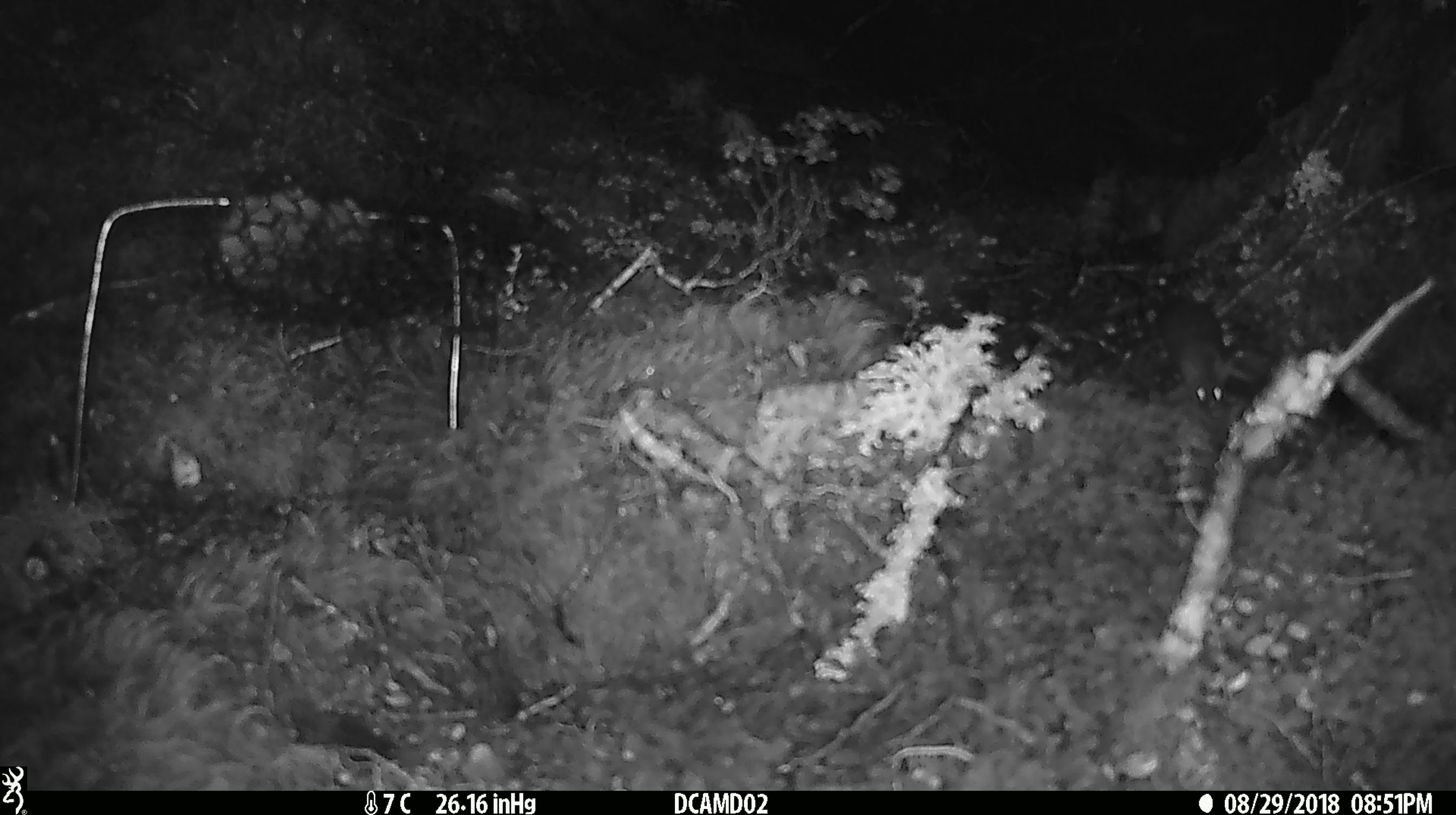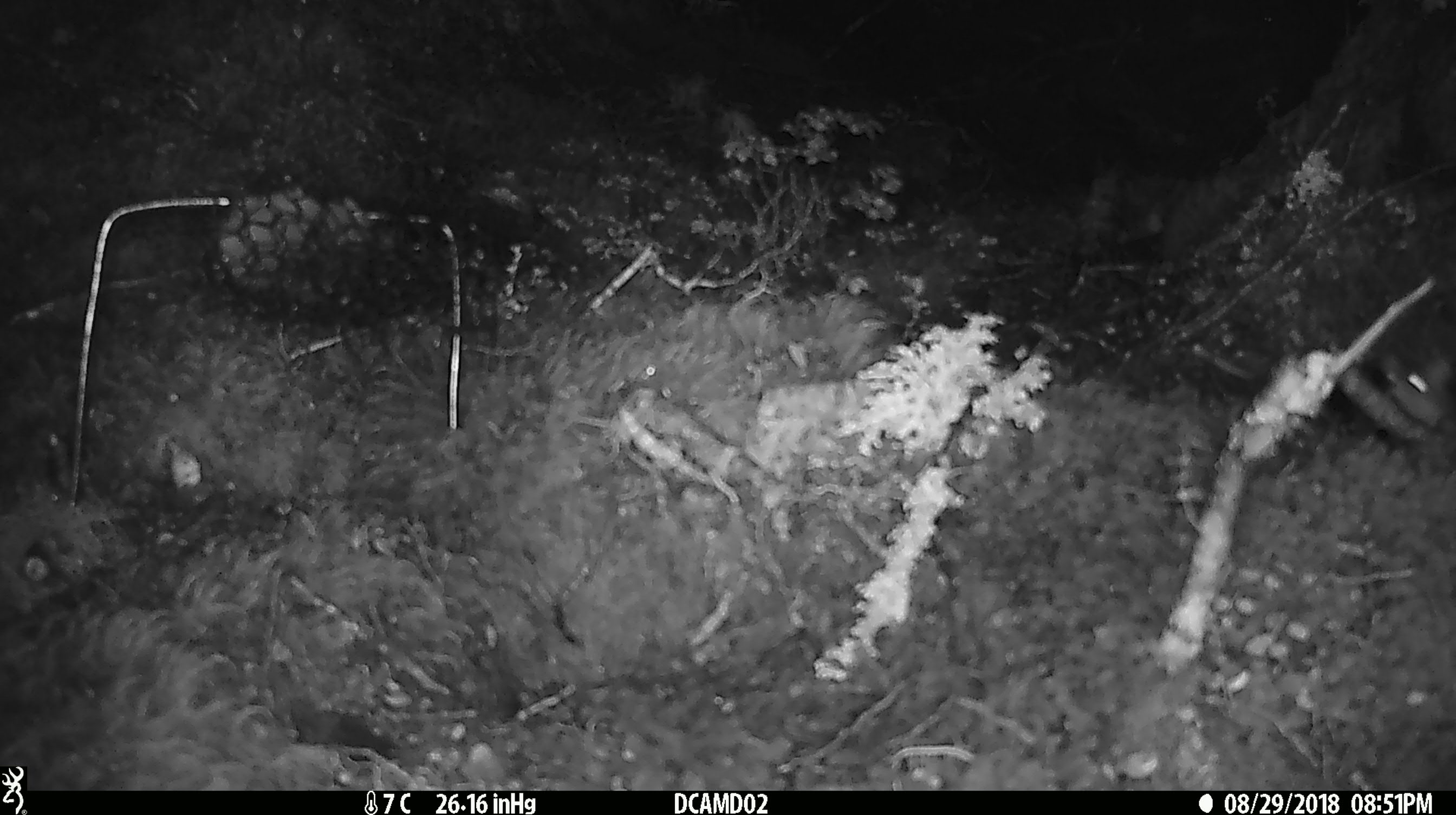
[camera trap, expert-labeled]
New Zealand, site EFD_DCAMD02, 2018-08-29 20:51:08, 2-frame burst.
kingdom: Animalia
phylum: Chordata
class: Mammalia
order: Rodentia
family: Muridae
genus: Mus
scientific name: Mus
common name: mouse